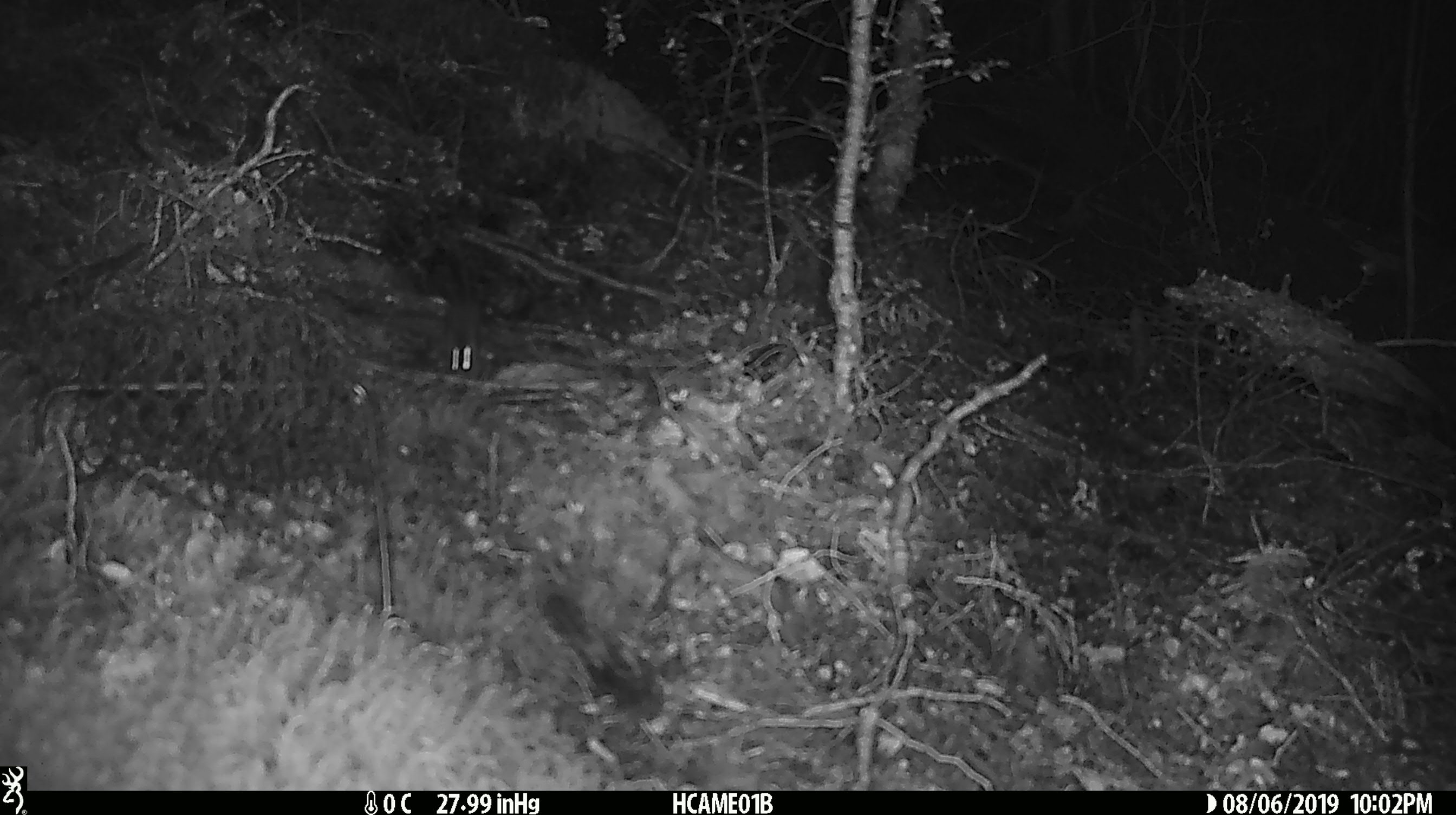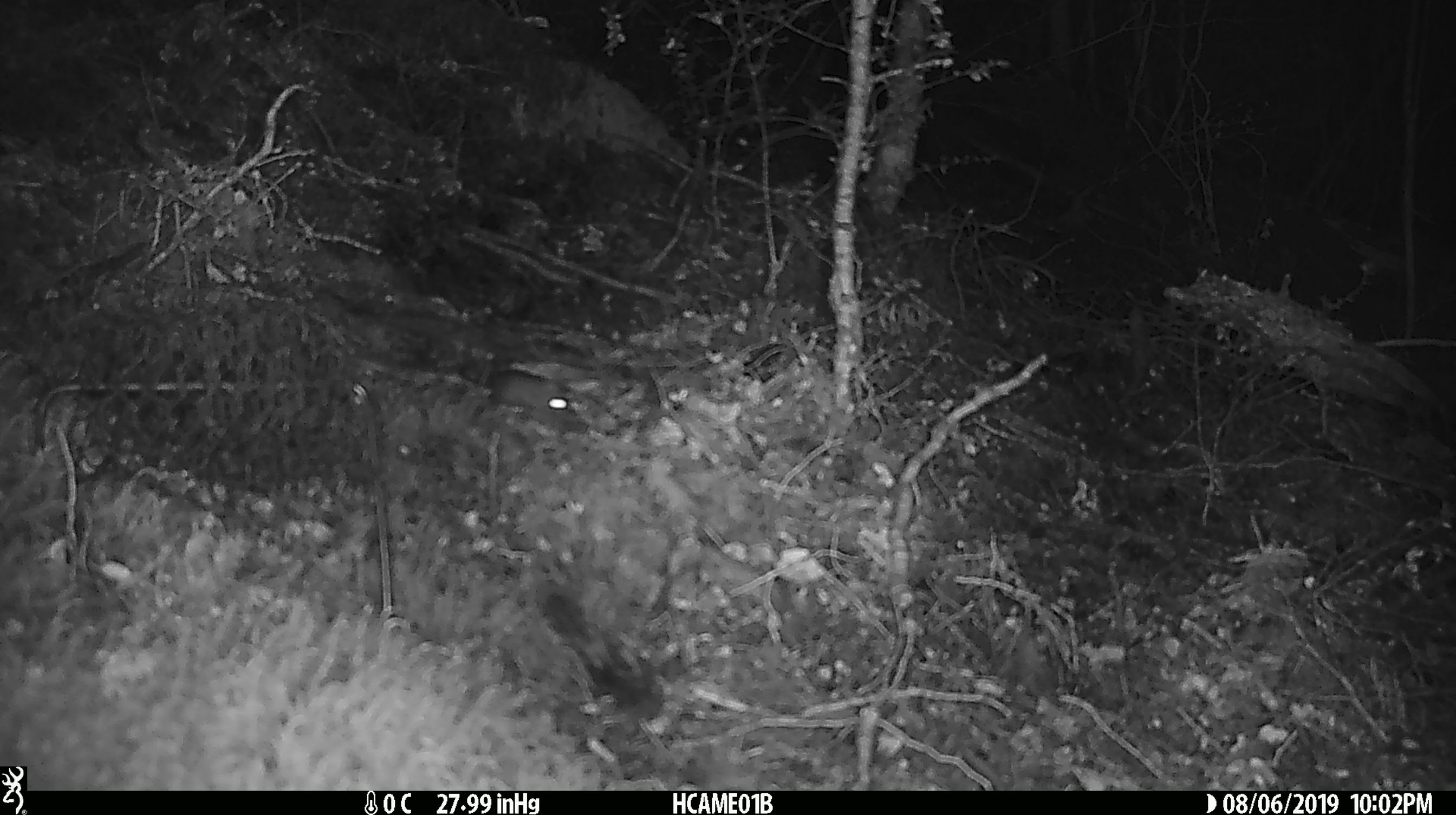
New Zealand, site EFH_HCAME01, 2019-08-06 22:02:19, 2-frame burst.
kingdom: Animalia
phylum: Chordata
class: Mammalia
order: Rodentia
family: Muridae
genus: Mus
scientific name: Mus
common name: mouse